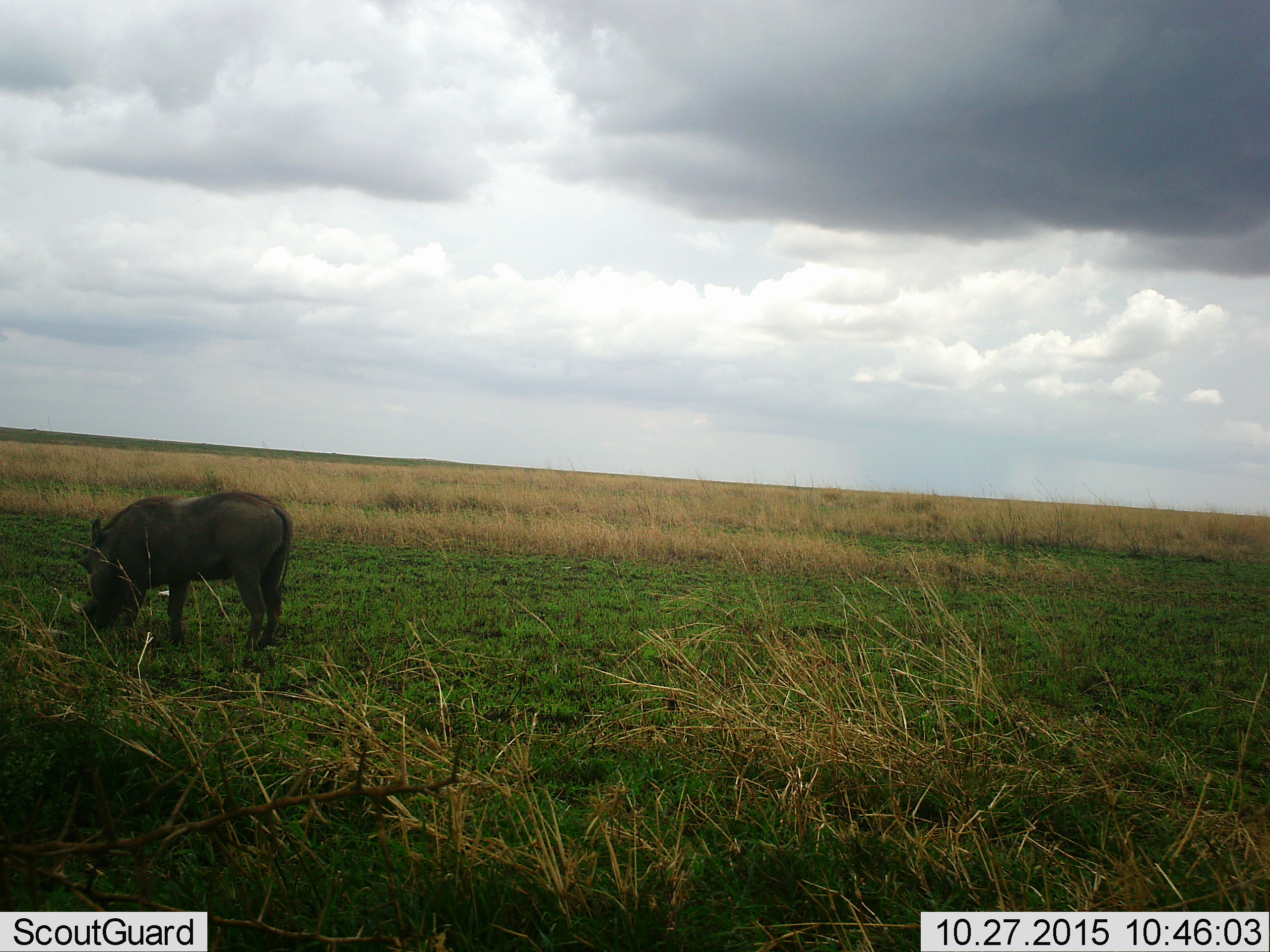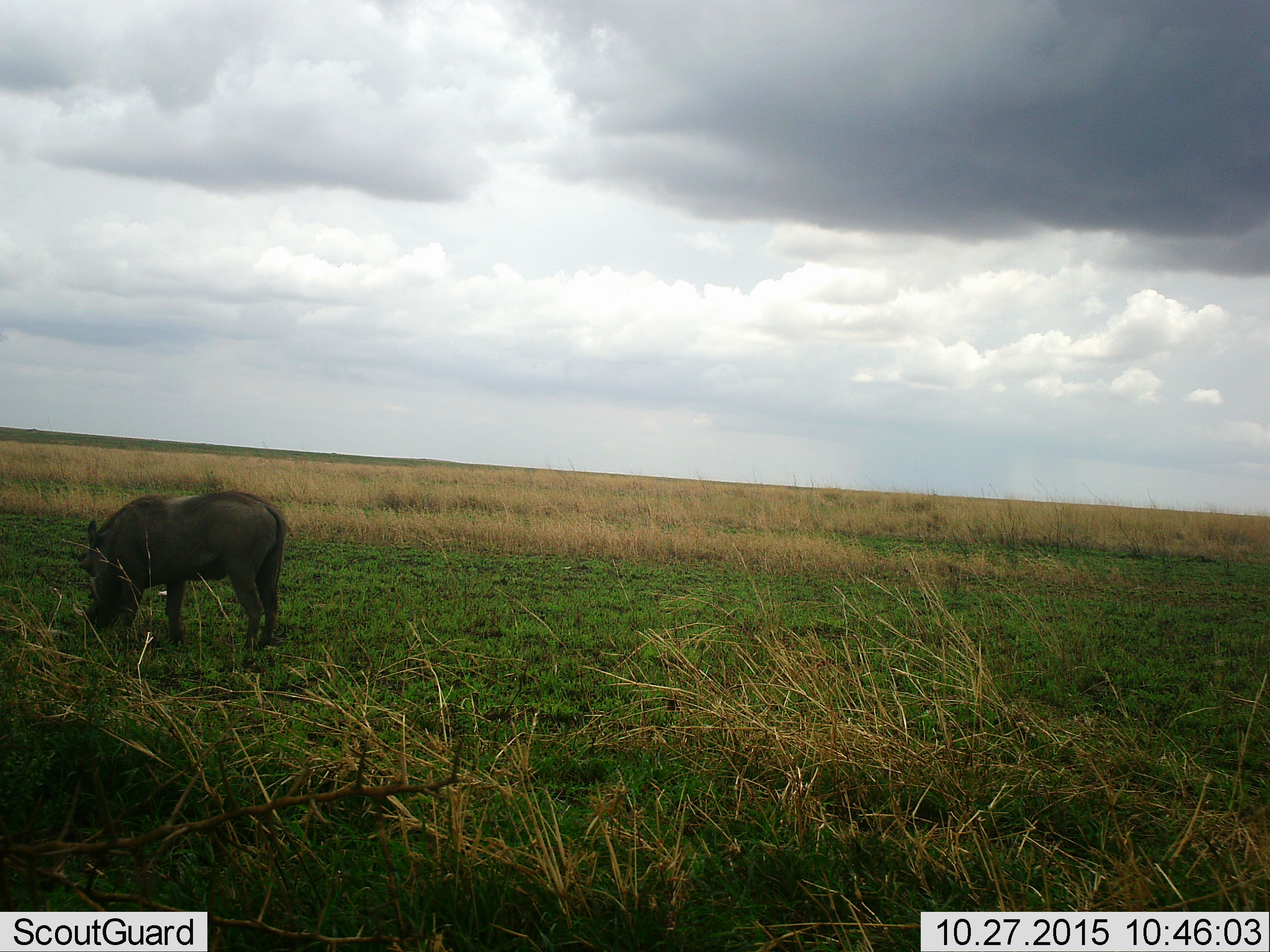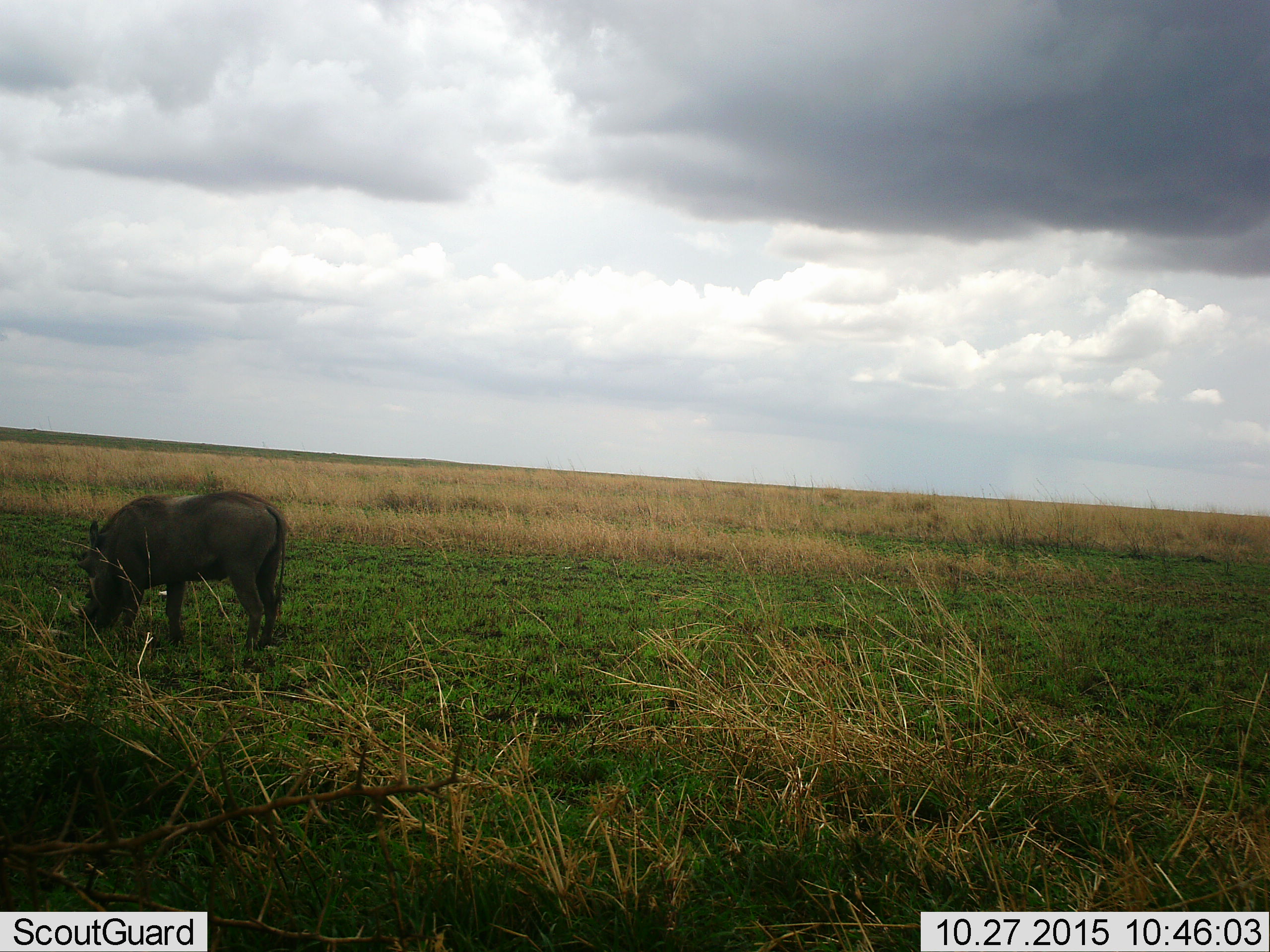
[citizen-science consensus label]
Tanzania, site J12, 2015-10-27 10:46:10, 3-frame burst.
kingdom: Animalia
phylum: Chordata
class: Mammalia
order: Artiodactyla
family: Suidae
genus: Phacochoerus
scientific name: Phacochoerus africanus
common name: warthog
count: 1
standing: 25%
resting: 0%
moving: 0%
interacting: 0%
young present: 0%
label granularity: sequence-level